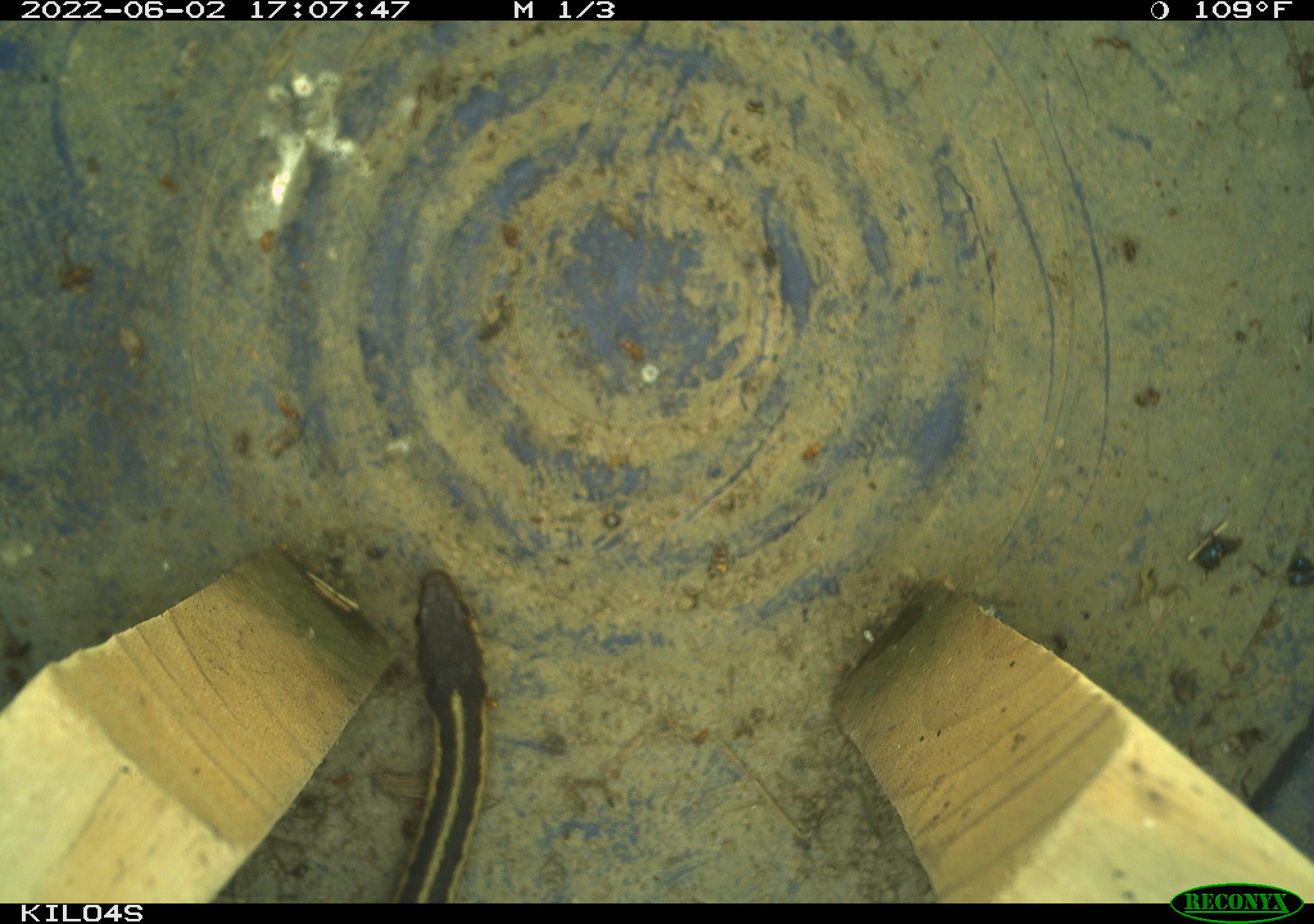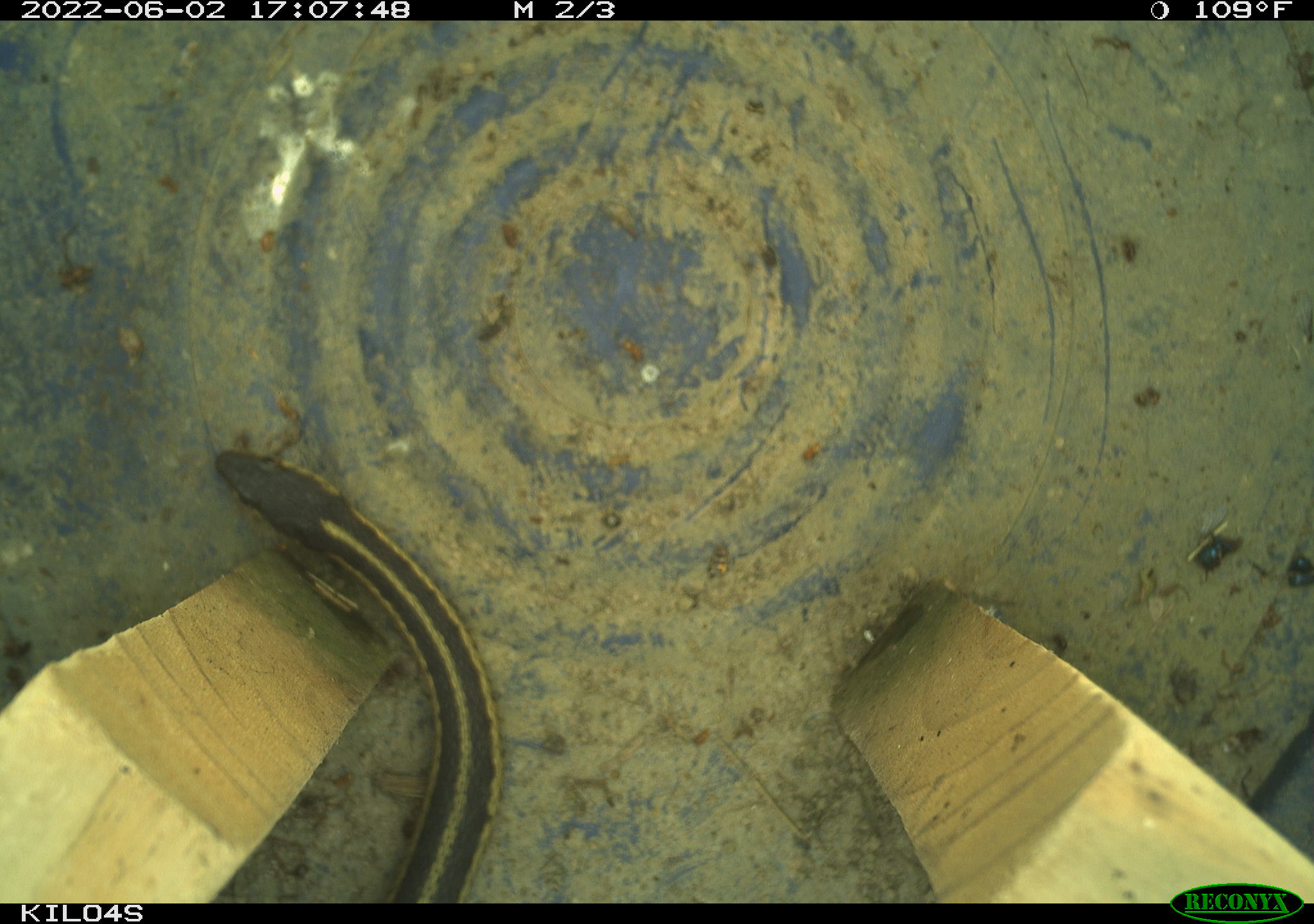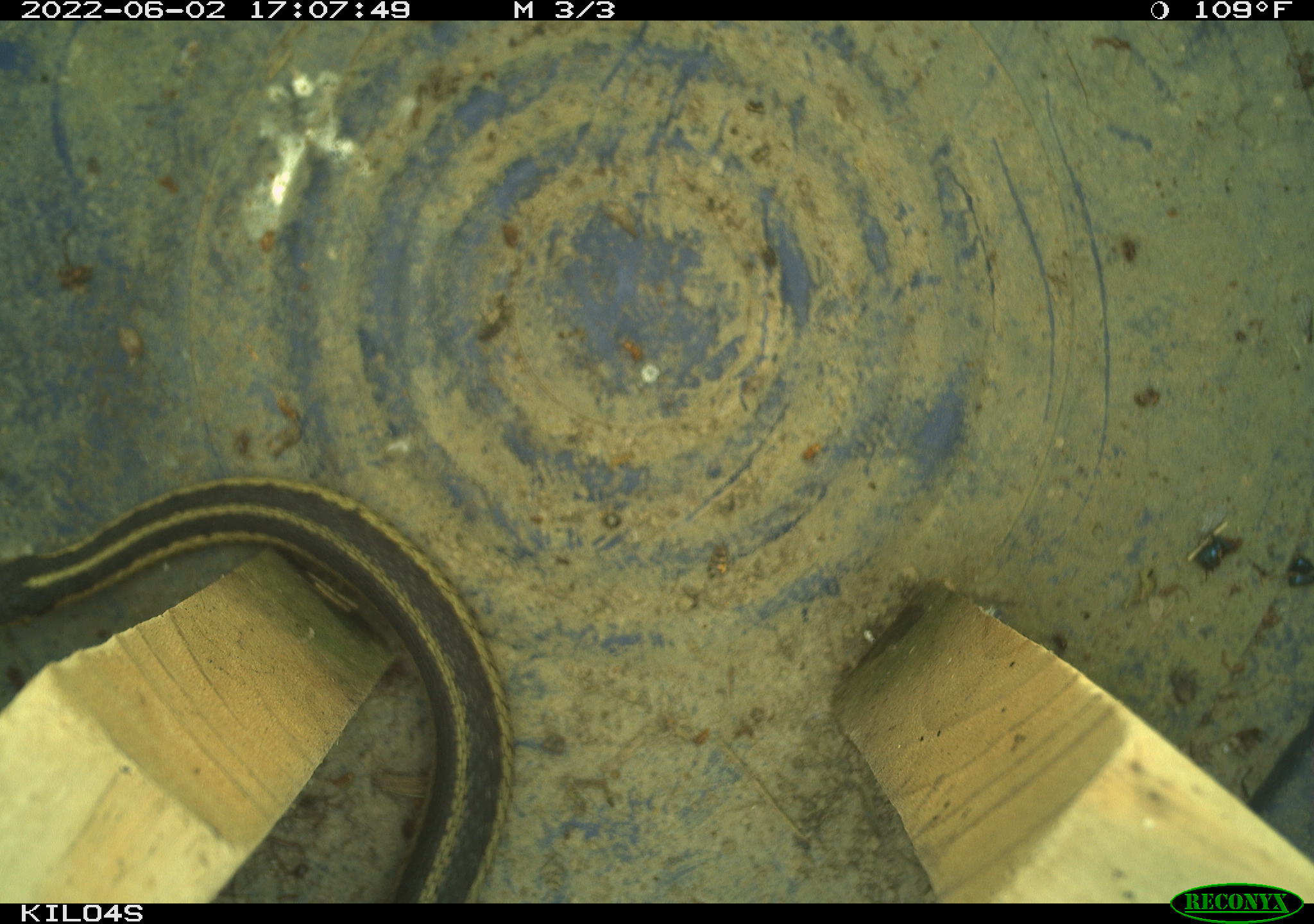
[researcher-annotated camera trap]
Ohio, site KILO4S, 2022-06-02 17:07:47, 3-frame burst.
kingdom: Animalia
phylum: Chordata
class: Reptilia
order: Squamata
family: Colubridae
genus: Thamnophis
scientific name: Thamnophis sirtalis sirtalis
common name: eastern gartersnake